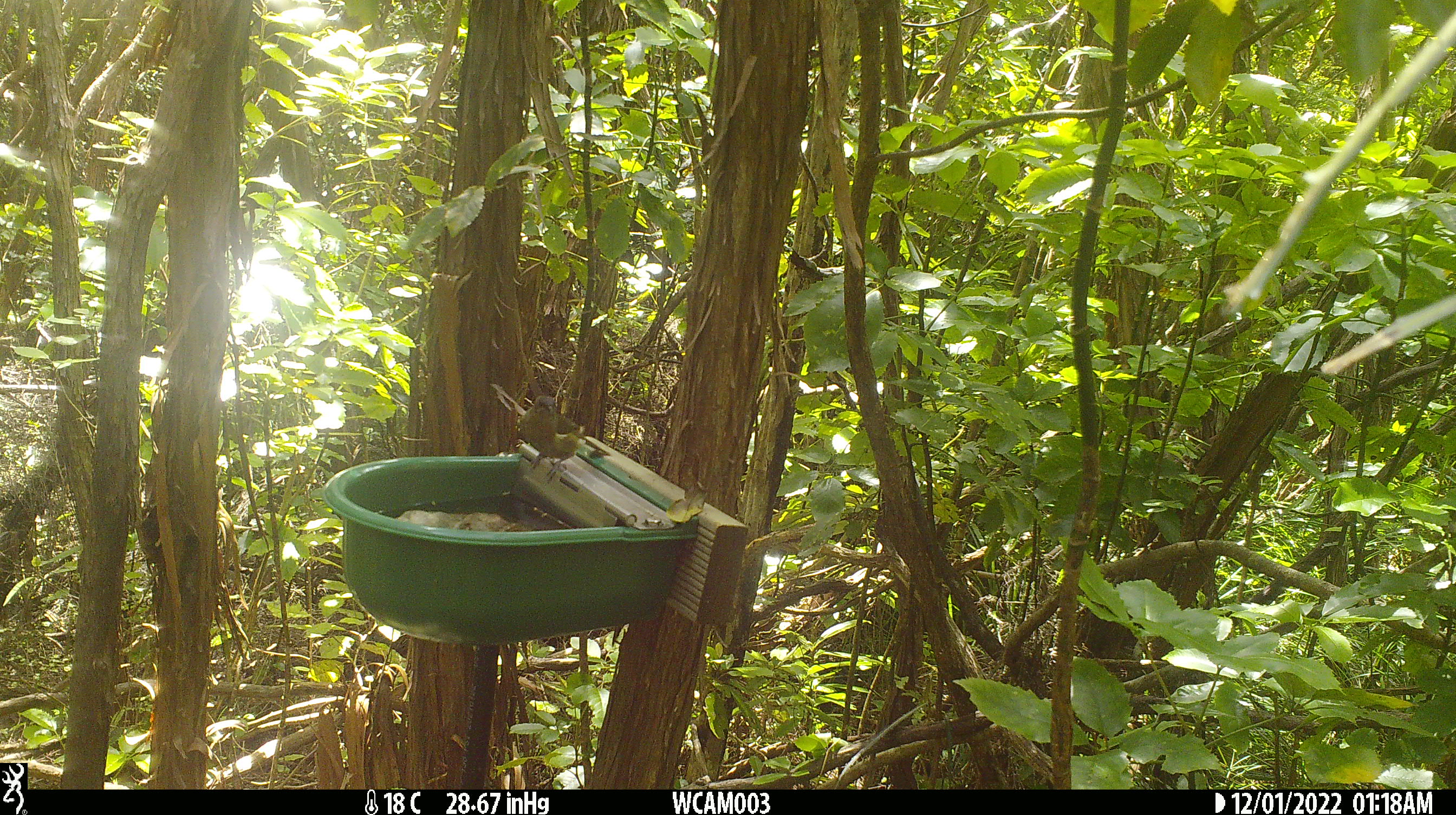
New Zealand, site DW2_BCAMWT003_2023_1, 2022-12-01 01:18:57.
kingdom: Animalia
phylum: Chordata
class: Aves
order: Passeriformes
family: Meliphagidae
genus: Anthornis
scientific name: Anthornis melanura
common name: new zealand bellbird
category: bellbird